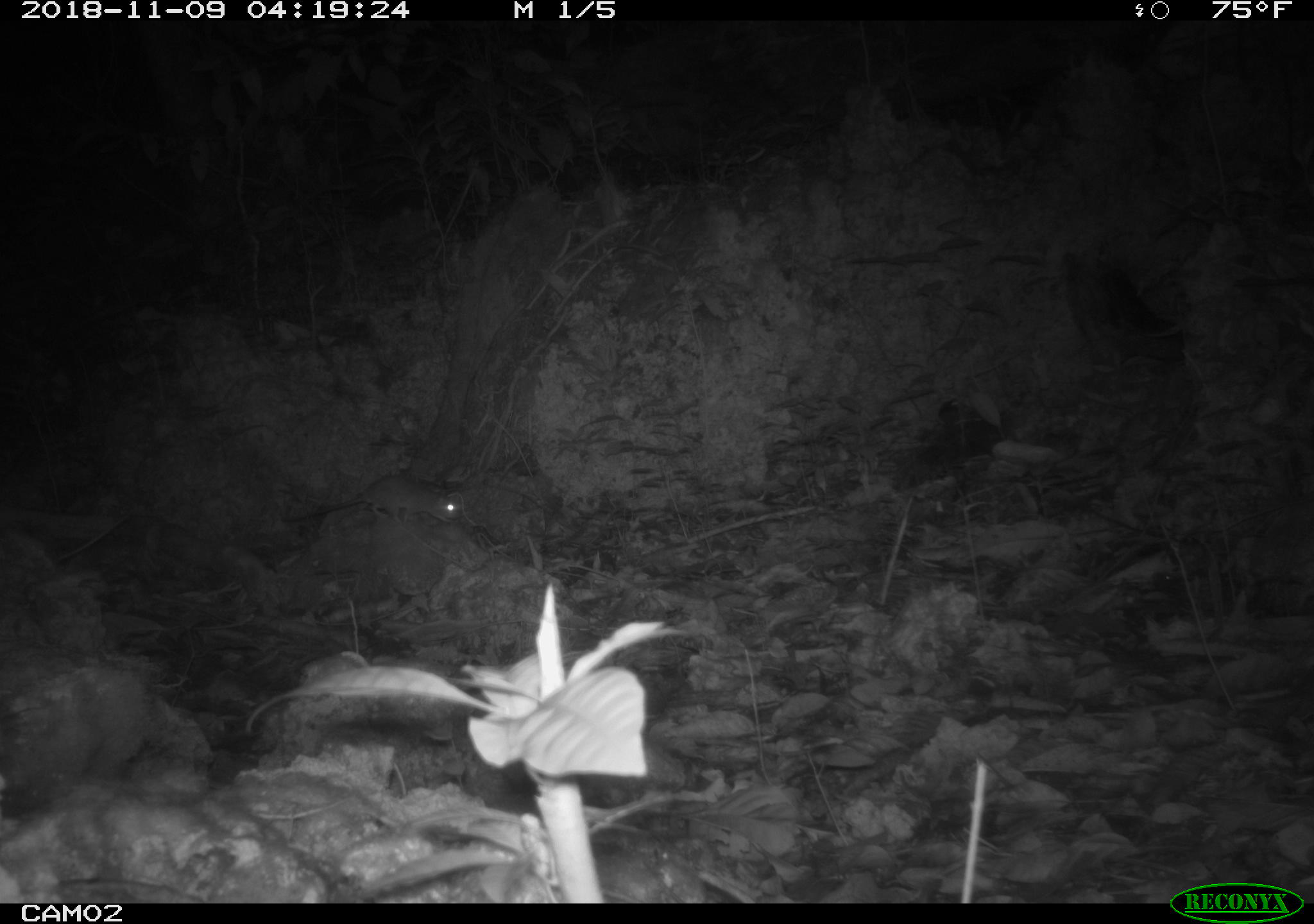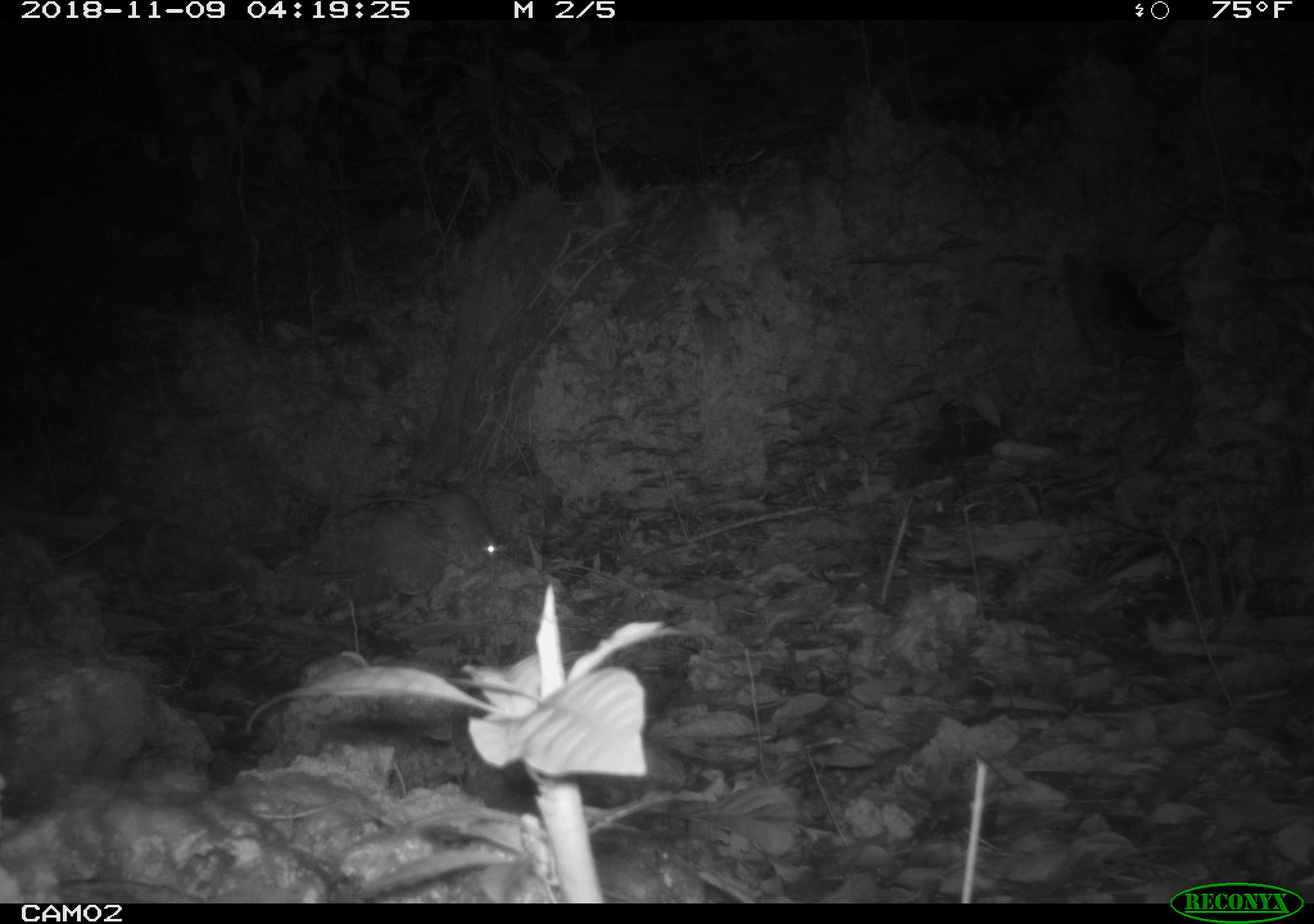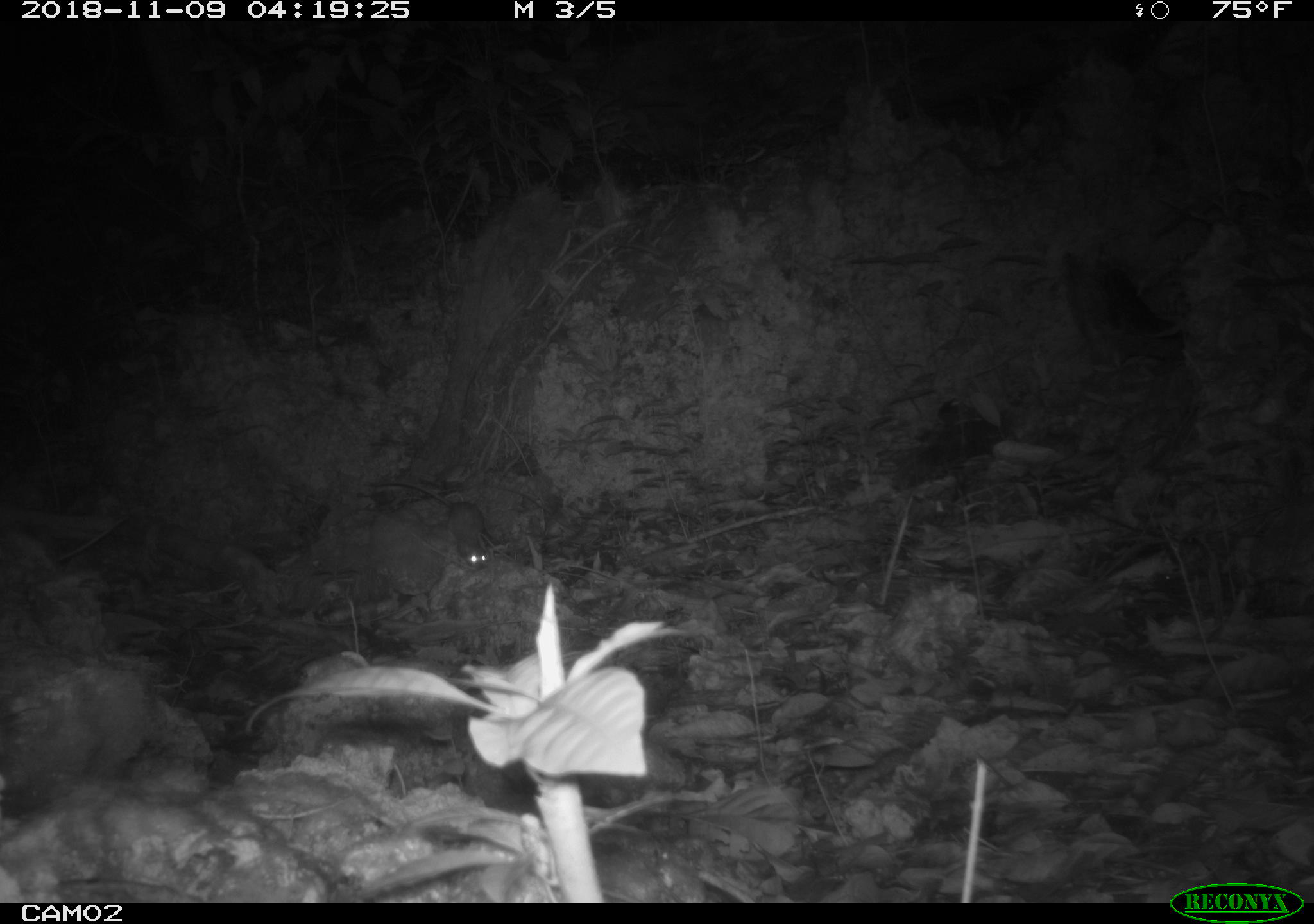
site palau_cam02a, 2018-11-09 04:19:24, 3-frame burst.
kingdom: Animalia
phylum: Chordata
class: Mammalia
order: Rodentia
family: Muridae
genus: Rattus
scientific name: Rattus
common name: rat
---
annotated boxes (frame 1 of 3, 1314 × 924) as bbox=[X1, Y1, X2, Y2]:
rat: bbox=[275, 470, 463, 528]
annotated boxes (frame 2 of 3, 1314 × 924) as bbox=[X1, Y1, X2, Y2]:
rat: bbox=[337, 483, 514, 565]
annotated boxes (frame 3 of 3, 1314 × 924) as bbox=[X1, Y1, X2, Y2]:
rat: bbox=[367, 486, 494, 569]